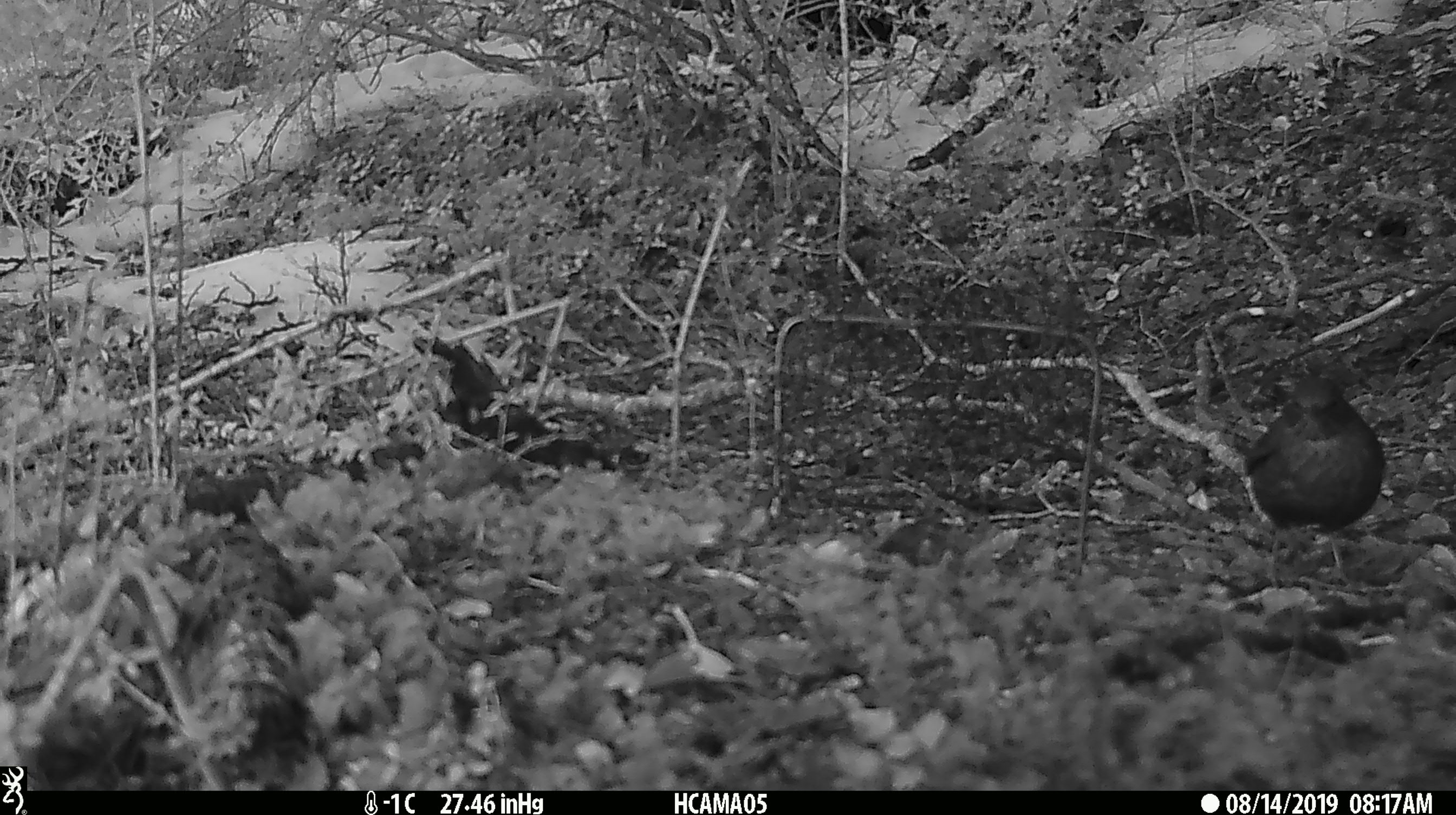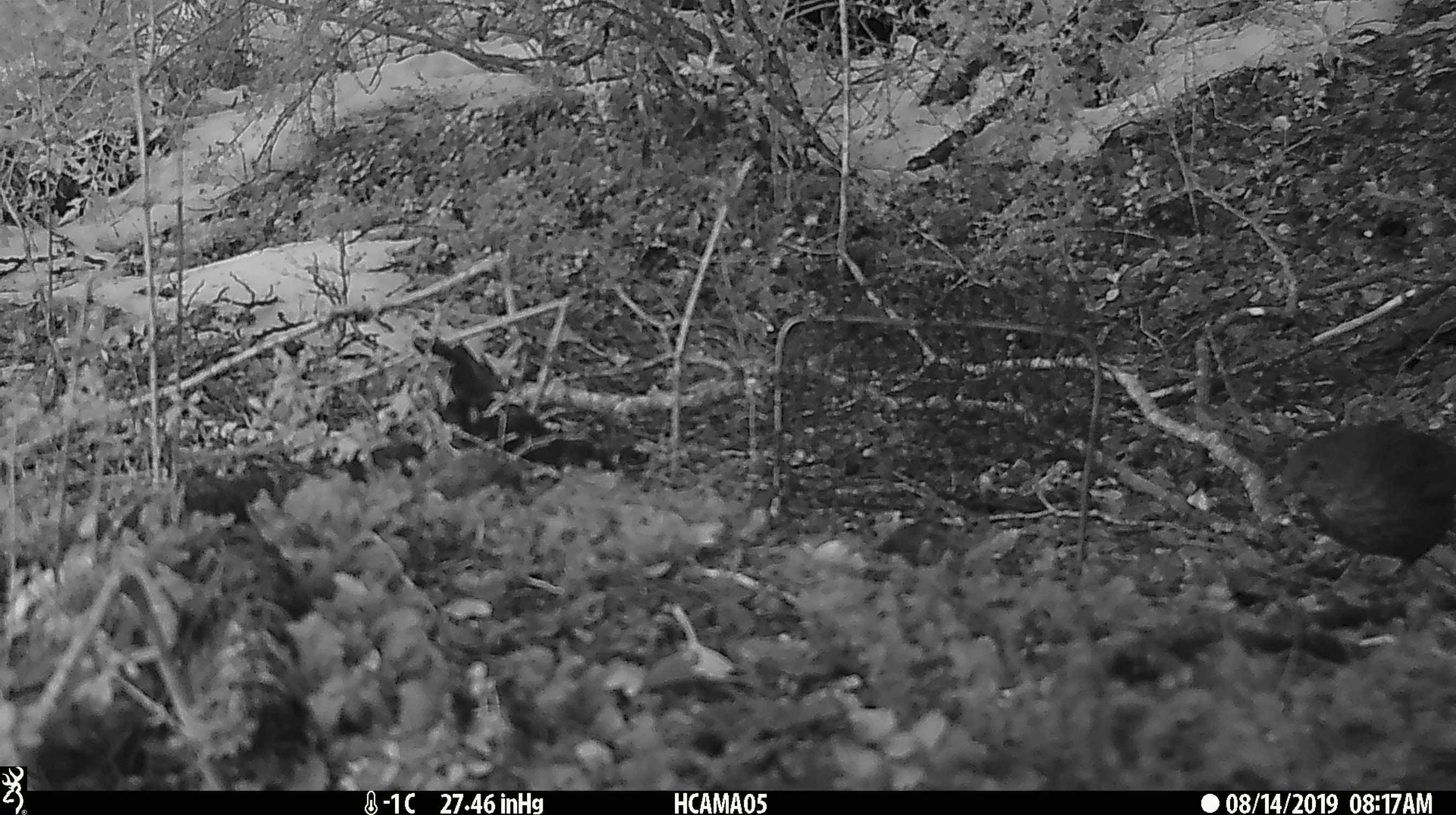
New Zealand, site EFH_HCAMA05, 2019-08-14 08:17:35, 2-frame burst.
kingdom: Animalia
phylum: Chordata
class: Aves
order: Passeriformes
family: Turdidae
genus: Turdus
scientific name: Turdus merula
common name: eurasian blackbird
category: blackbird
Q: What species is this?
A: Blackbird (eurasian blackbird) (Turdus merula).